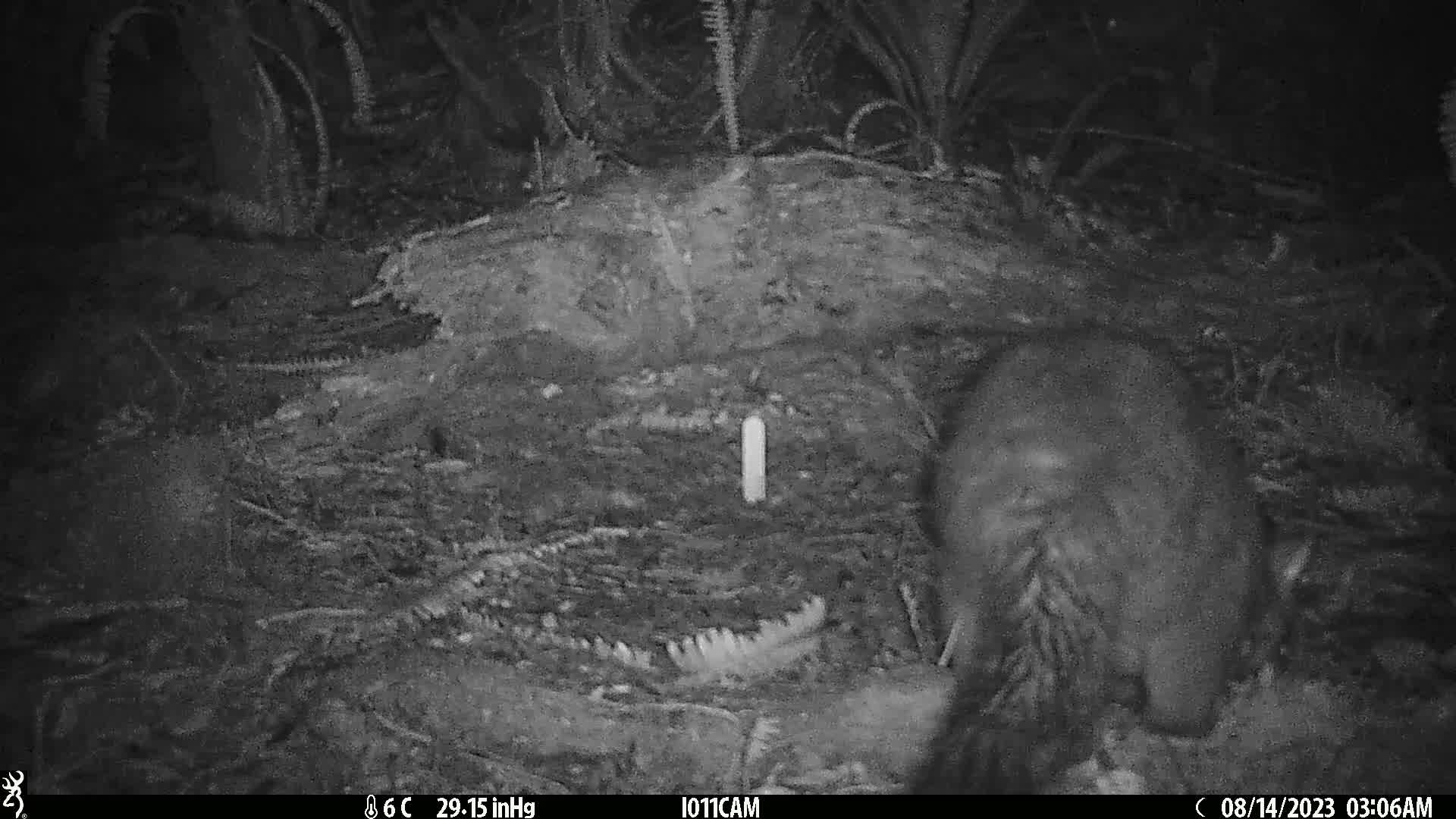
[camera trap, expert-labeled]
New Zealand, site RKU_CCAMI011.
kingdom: Animalia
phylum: Chordata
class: Mammalia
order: Diprotodontia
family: Phalangeridae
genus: Trichosurus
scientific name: Trichosurus vulpecula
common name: common brushtail possum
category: possum